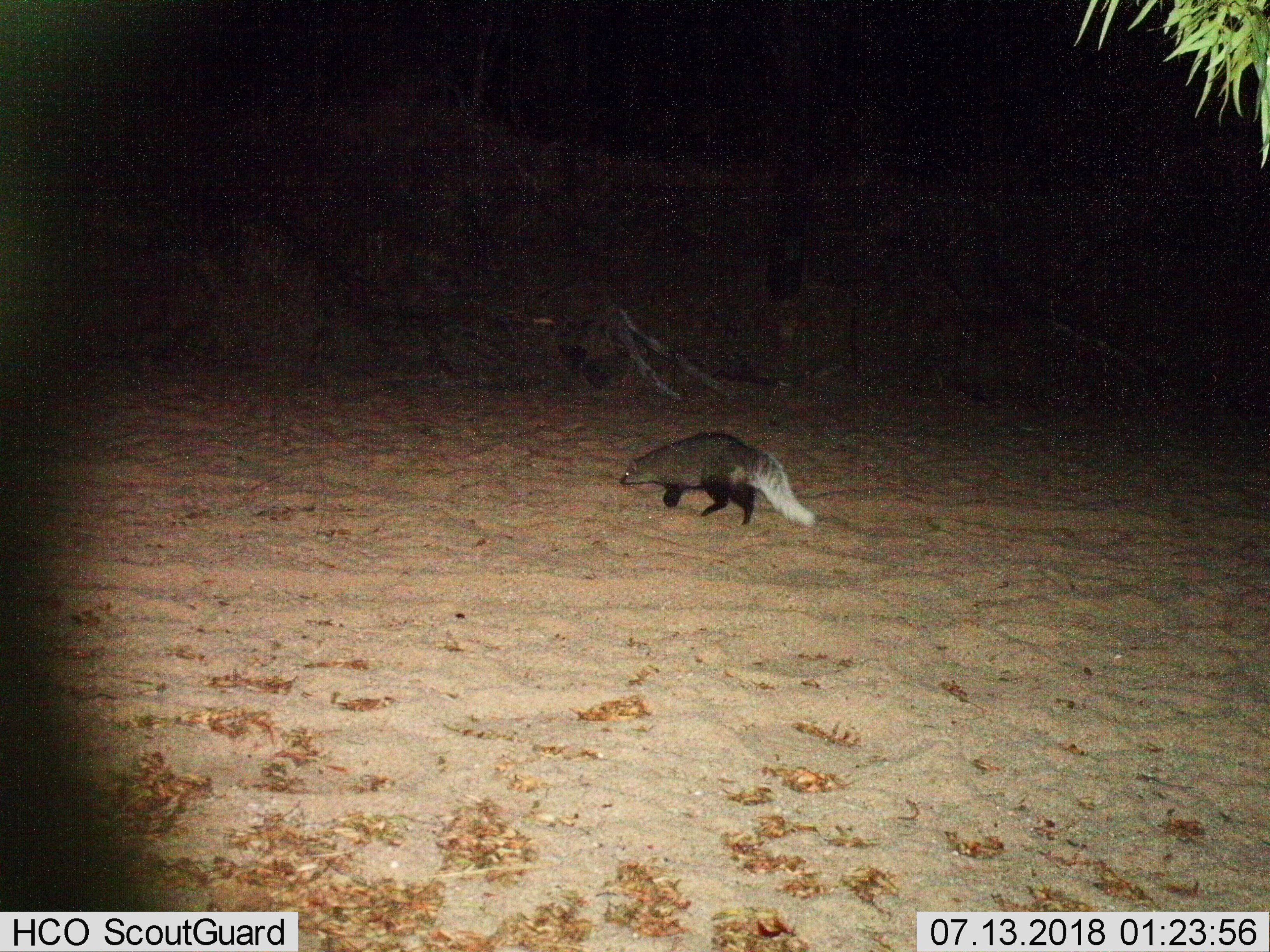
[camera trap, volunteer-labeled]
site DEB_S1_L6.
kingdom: Animalia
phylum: Chordata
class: Mammalia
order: Carnivora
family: Herpestidae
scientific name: Herpestidae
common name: mongoose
Mongoose (Herpestidae), count 1. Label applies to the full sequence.